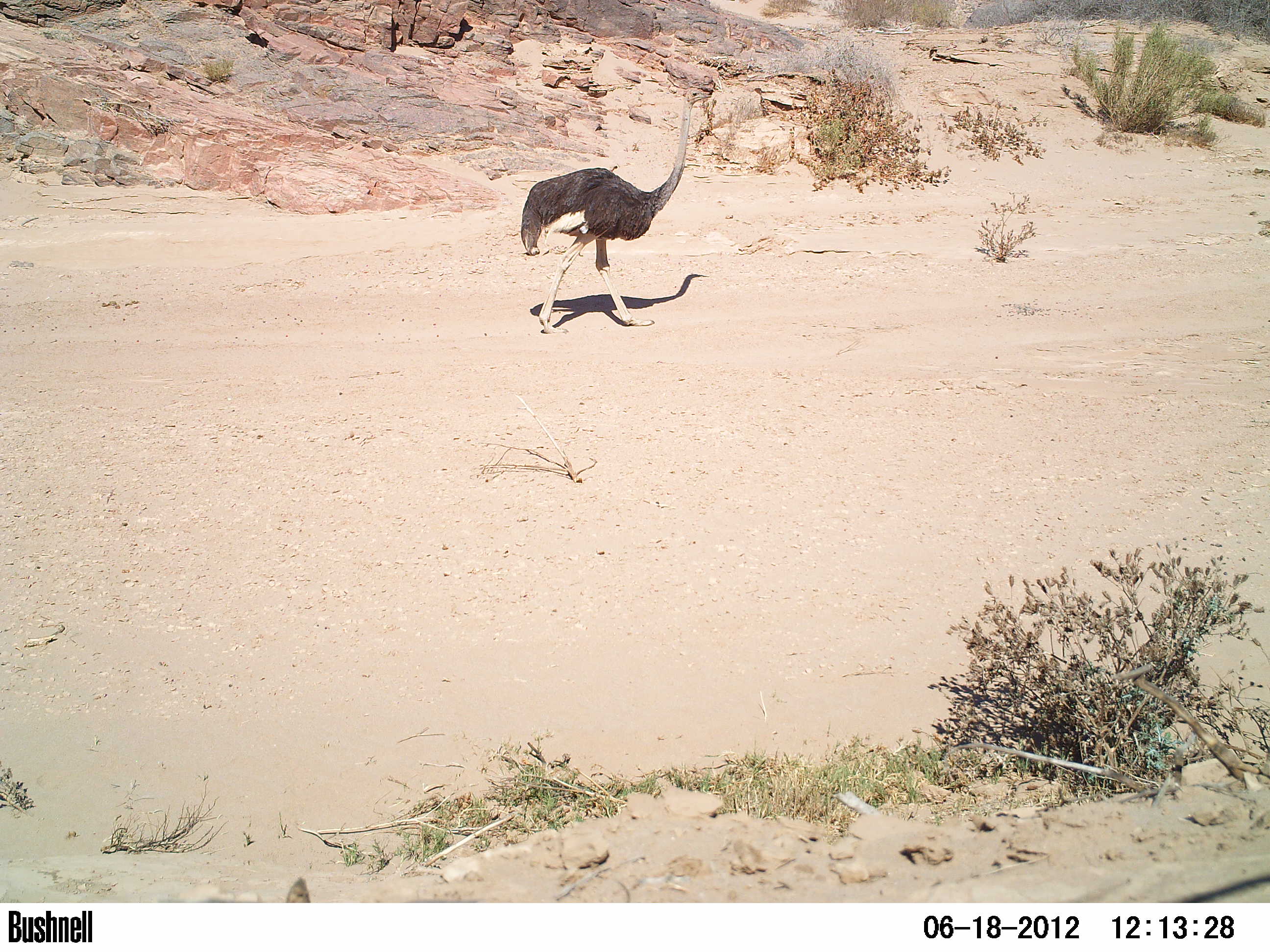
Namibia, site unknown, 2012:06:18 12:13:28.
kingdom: Animalia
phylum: Chordata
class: Aves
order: Struthioniformes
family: Struthionidae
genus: Struthio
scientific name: Struthio camelus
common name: common ostrich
Struthio camelus (common ostrich).